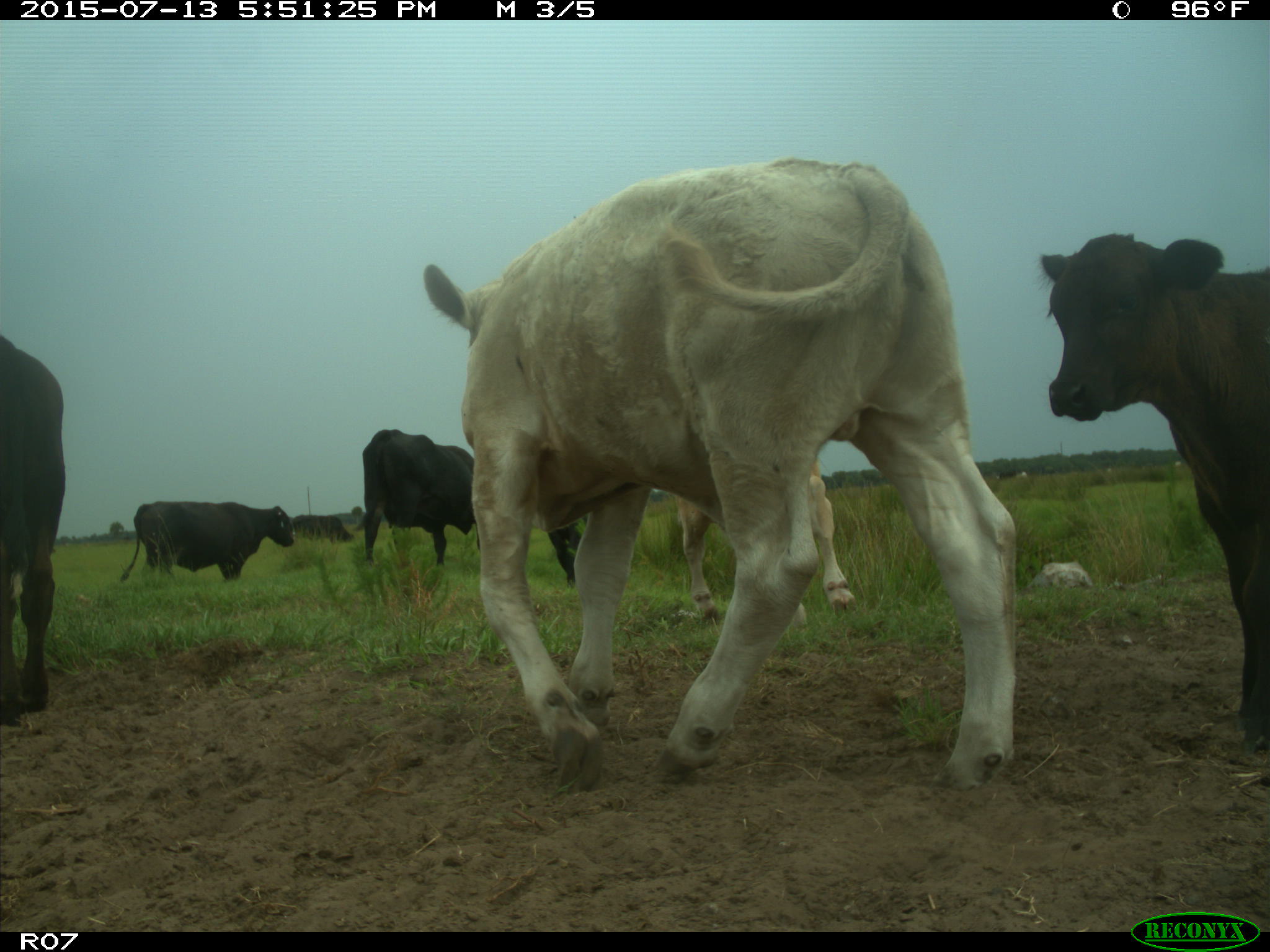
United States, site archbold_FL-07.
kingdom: Animalia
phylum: Chordata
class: Mammalia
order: Artiodactyla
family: Bovidae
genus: Bos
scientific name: Bos taurus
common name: domestic cow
Bos taurus (domestic cow).